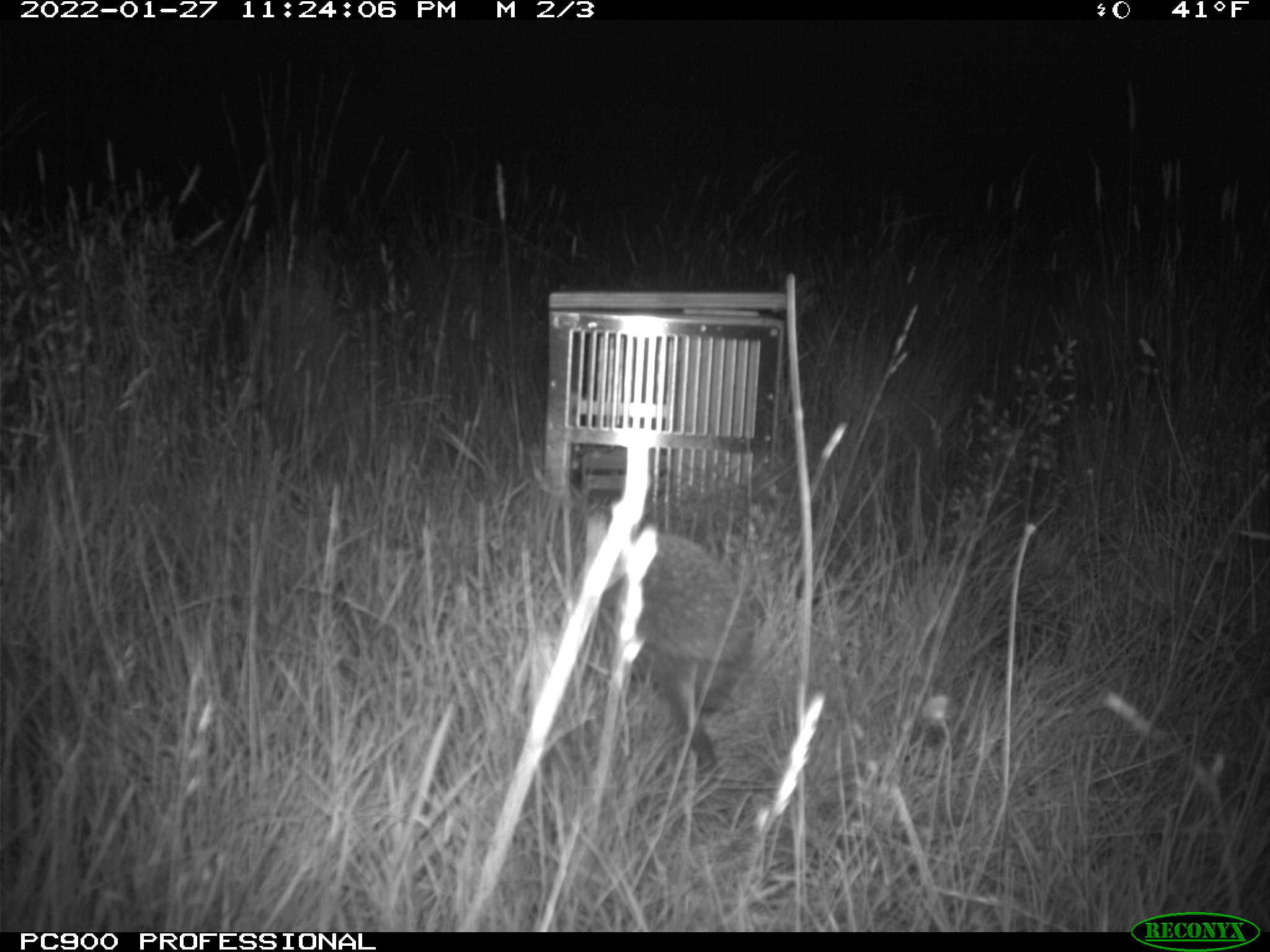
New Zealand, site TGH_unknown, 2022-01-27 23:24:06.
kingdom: Animalia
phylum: Chordata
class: Mammalia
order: Eulipotyphla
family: Erinaceidae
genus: Erinaceus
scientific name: Erinaceus europaeus europaeus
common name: european hedgehog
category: hedgehog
Hedgehog (european hedgehog) (Erinaceus europaeus europaeus).